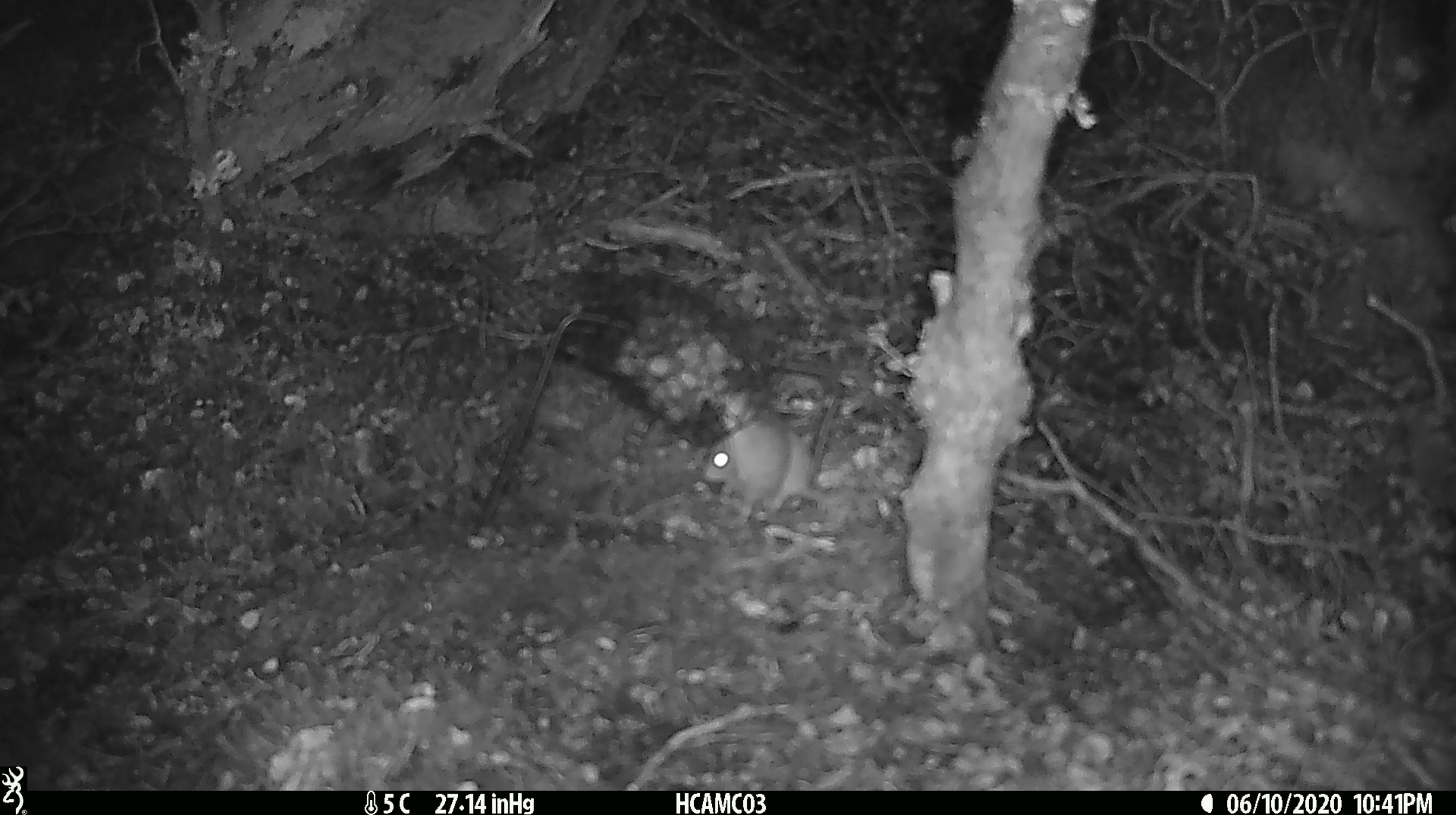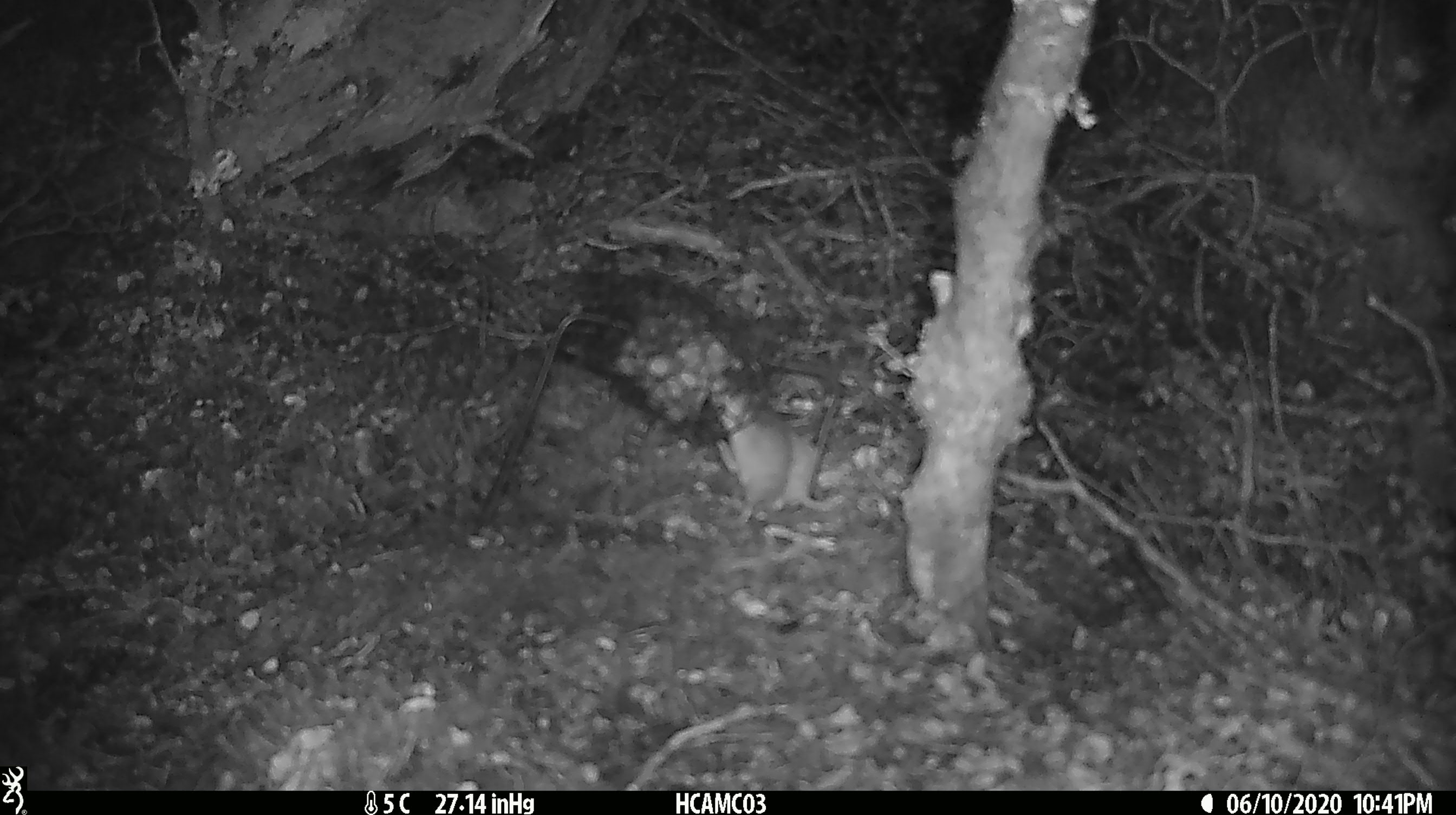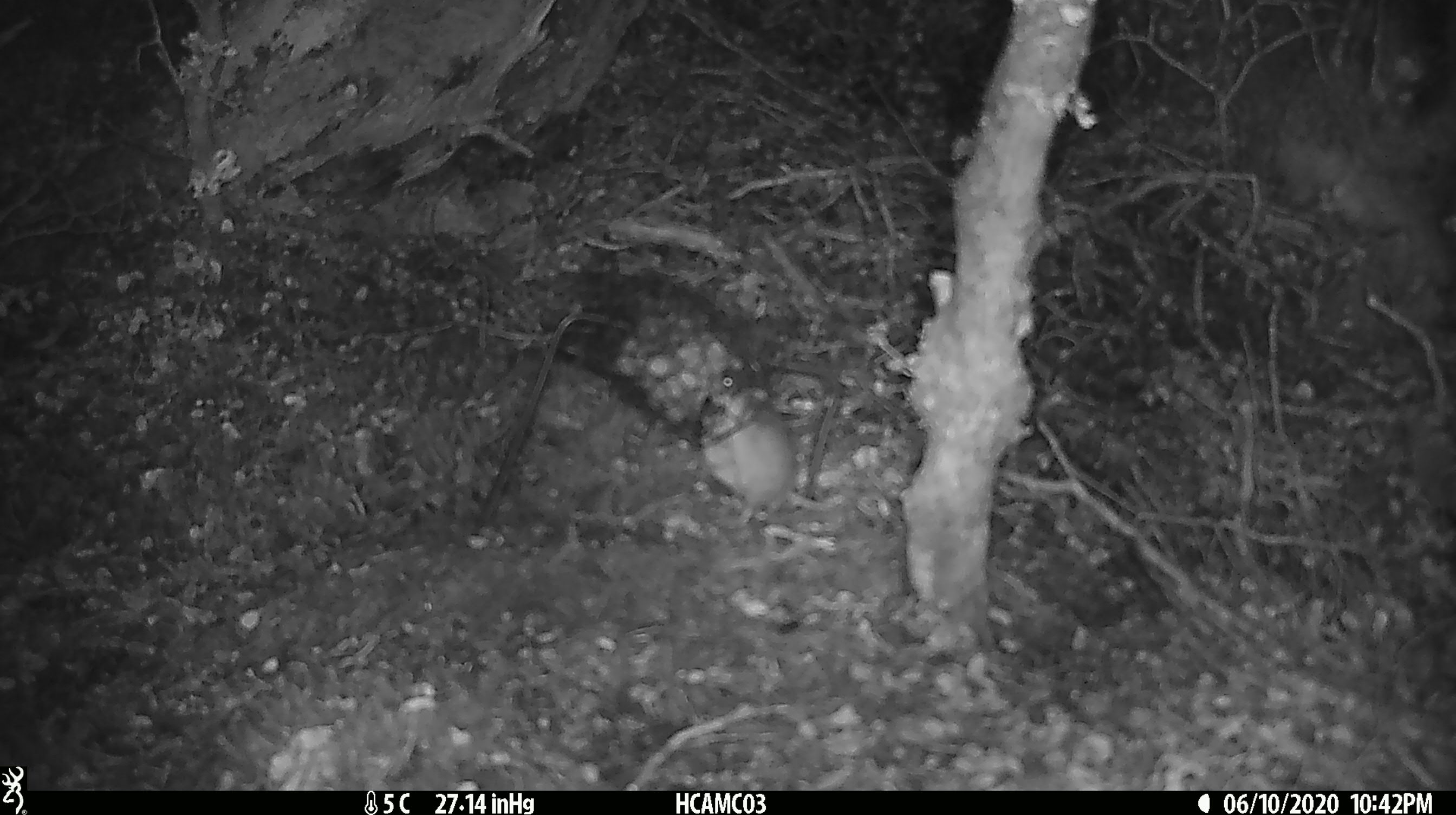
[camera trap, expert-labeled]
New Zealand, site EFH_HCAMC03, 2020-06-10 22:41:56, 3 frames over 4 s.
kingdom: Animalia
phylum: Chordata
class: Mammalia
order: Rodentia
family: Muridae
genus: Mus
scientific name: Mus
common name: mouse